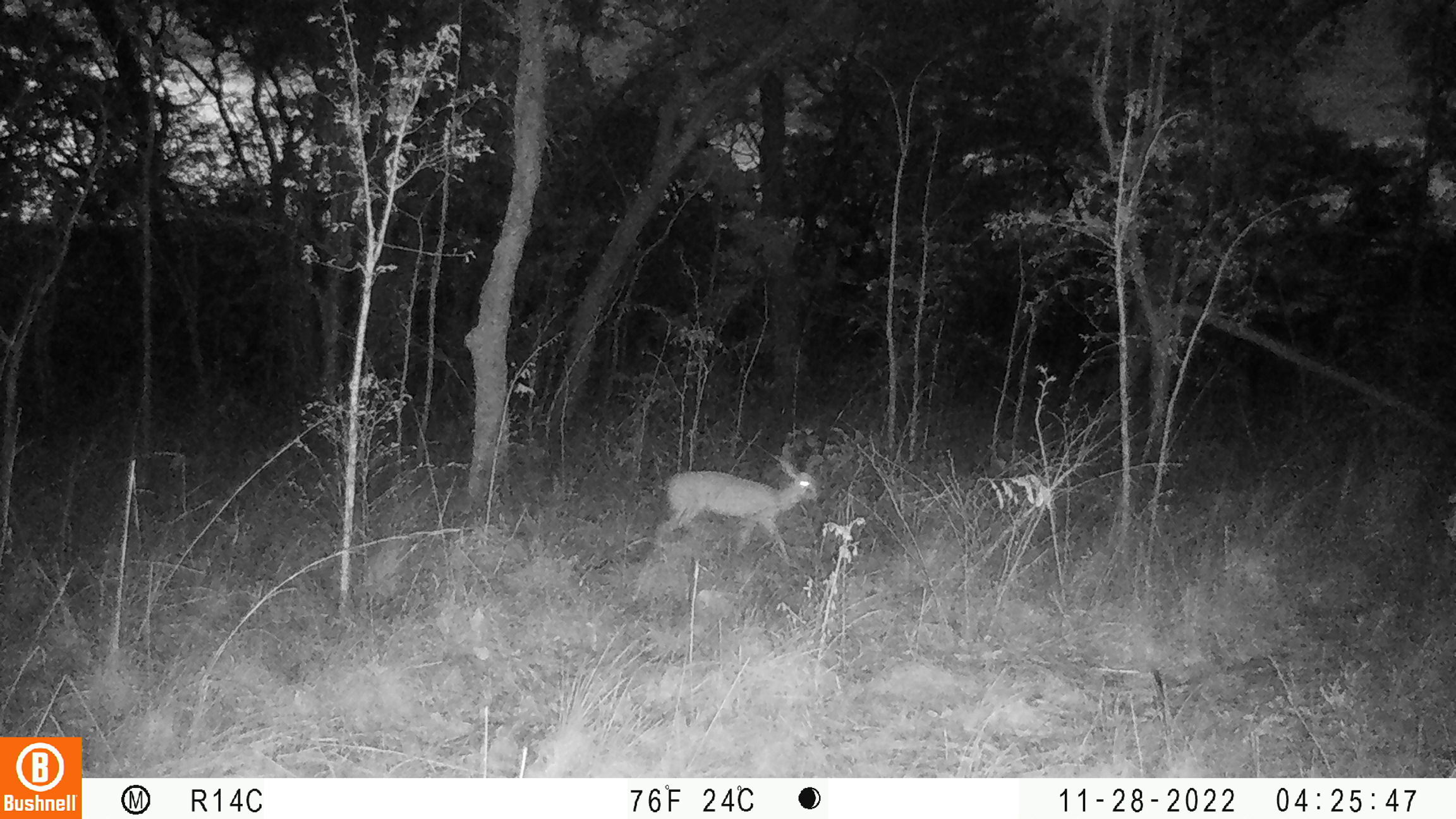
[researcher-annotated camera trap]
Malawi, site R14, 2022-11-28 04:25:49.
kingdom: Animalia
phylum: Chordata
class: Mammalia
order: Artiodactyla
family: Bovidae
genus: Sylvicapra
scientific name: Sylvicapra grimmia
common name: common duiker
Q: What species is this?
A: Common duiker (Sylvicapra grimmia).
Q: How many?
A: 1.